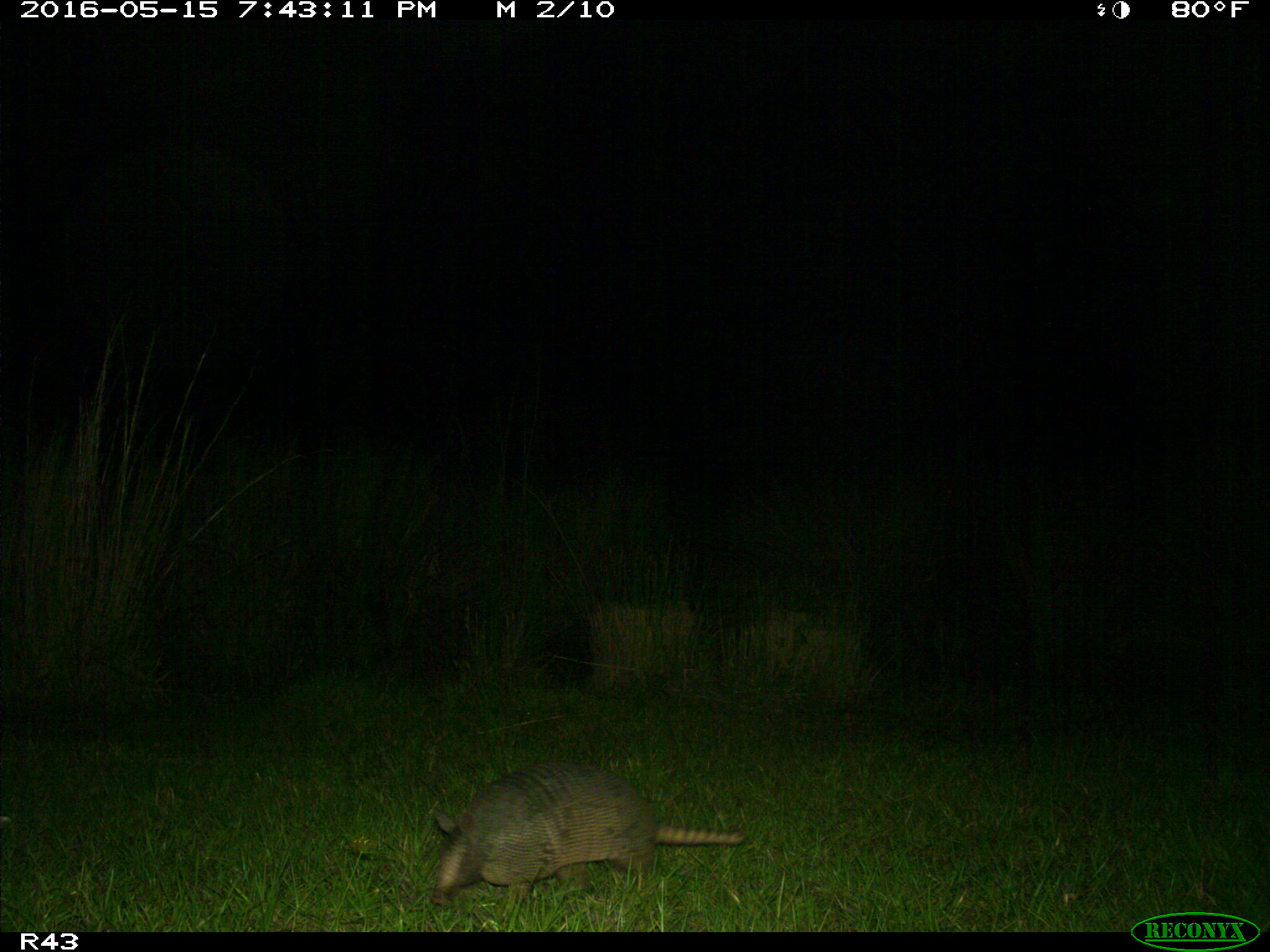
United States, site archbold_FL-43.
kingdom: Animalia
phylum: Chordata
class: Mammalia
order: Cingulata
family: Dasypodidae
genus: Dasypus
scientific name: Dasypus novemcinctus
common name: nine-banded armadillo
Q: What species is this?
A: Dasypus novemcinctus (nine-banded armadillo).